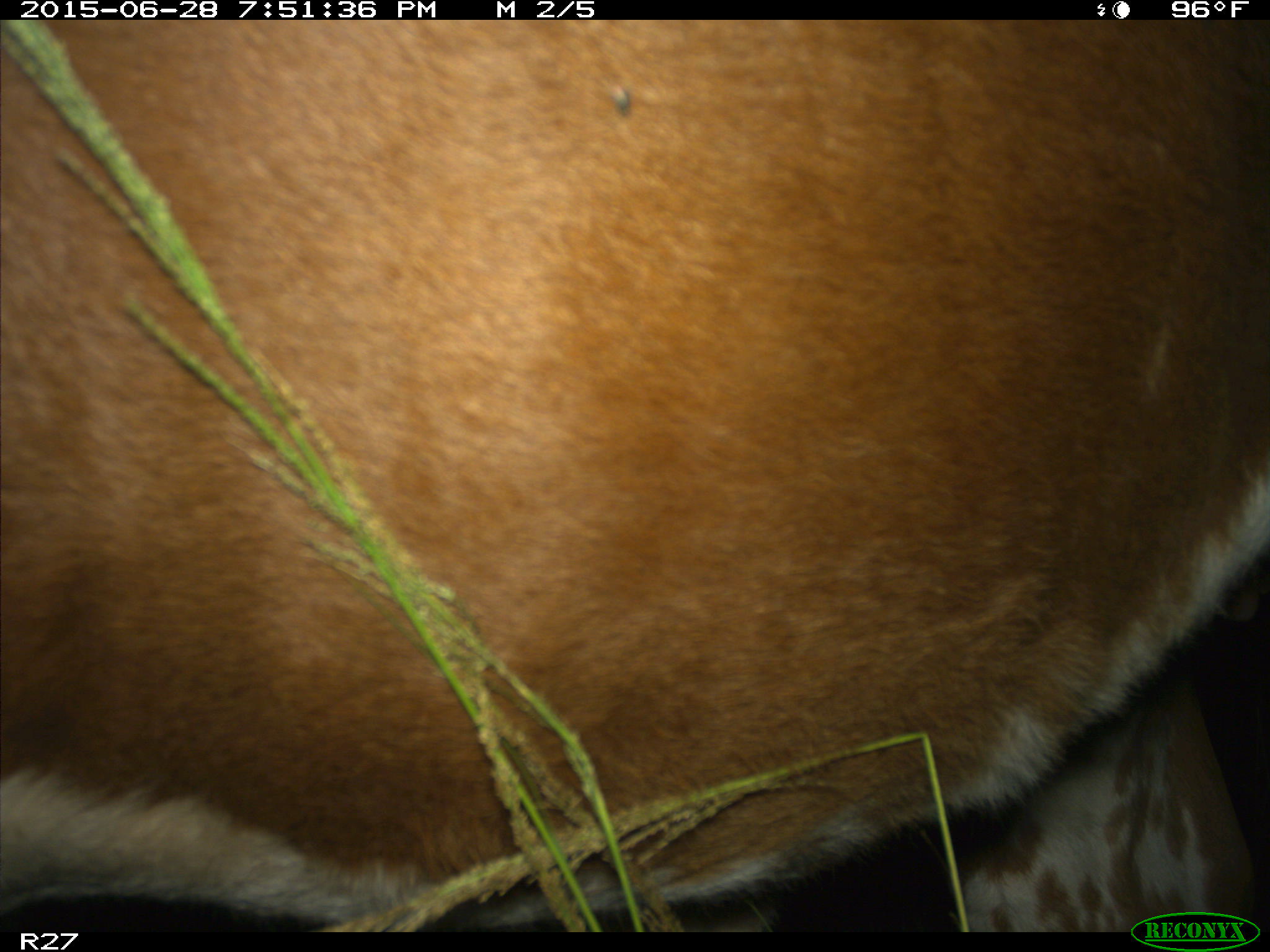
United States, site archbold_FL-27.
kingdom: Animalia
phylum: Chordata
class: Mammalia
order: Artiodactyla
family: Bovidae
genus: Bos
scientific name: Bos taurus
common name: domestic cow